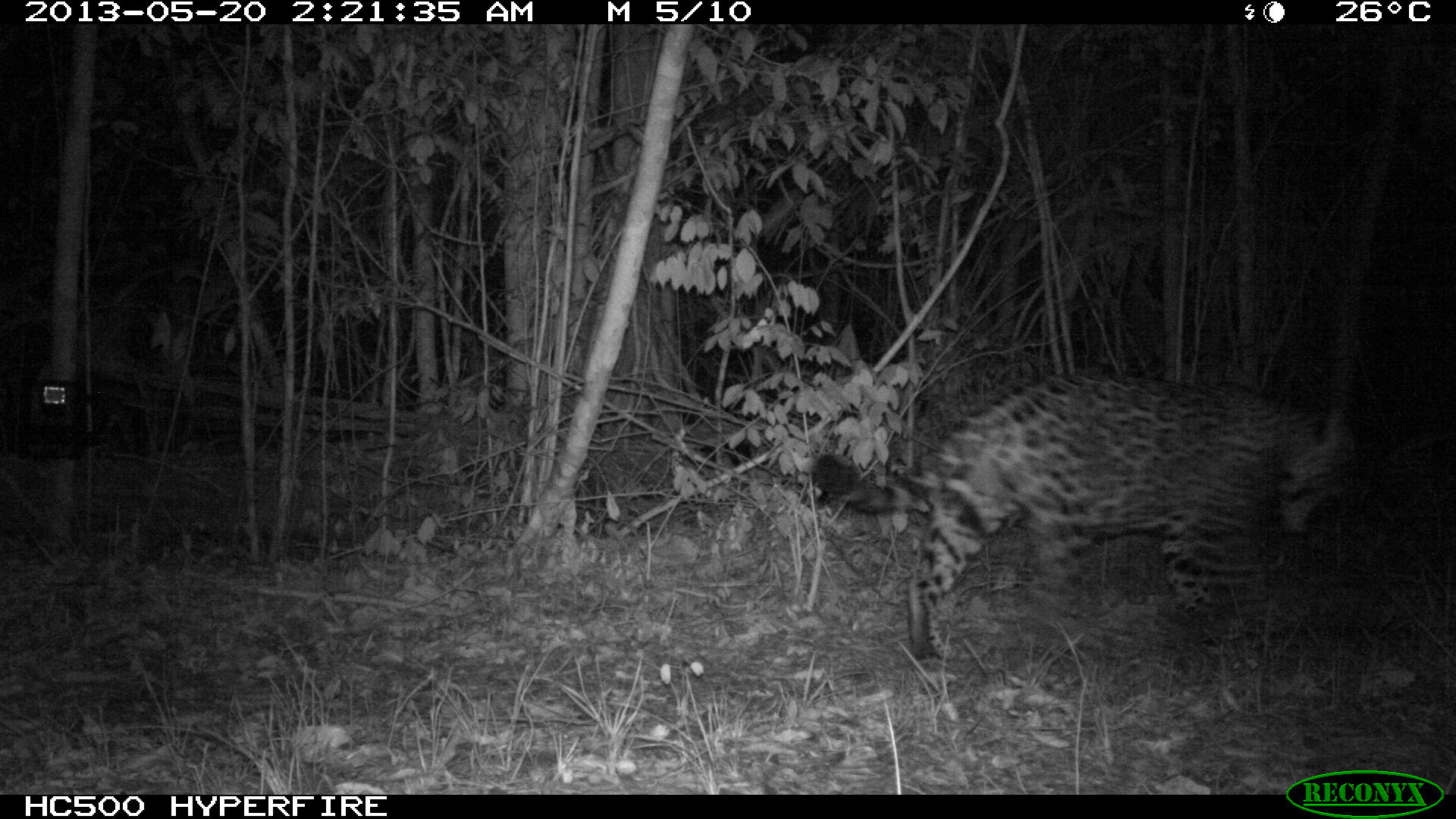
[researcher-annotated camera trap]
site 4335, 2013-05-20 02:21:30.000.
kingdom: Animalia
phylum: Chordata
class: Mammalia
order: Carnivora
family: Felidae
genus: Panthera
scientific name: Panthera onca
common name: jaguar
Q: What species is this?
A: Panthera onca (jaguar).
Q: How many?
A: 1.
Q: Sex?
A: Male.